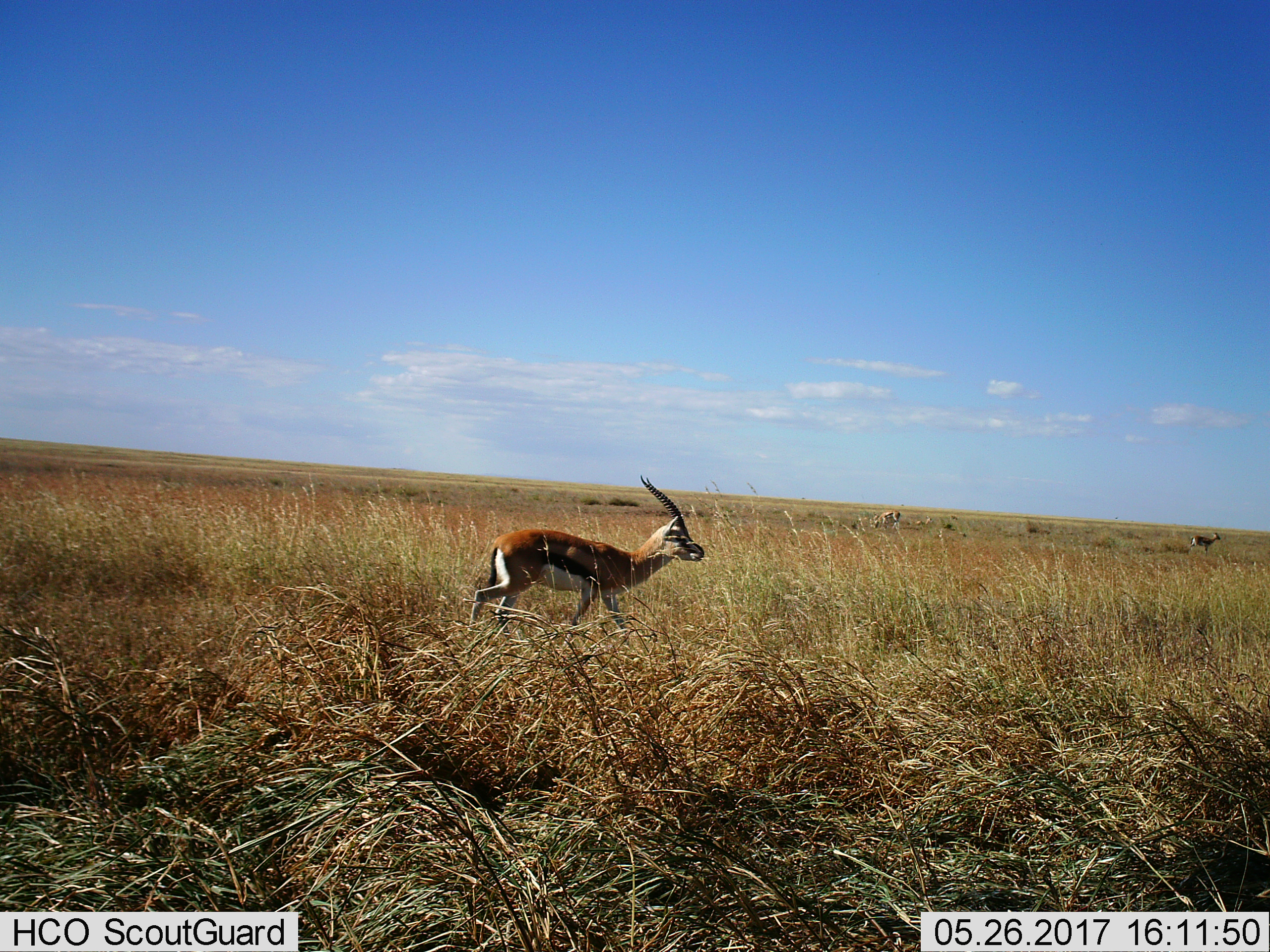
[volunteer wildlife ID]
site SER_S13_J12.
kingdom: Animalia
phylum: Chordata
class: Mammalia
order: Artiodactyla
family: Bovidae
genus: Eudorcas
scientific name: Eudorcas thomsonii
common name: thomson's gazelle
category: gazellethomsons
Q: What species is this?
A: Gazellethomsons (thomson's gazelle) (Eudorcas thomsonii).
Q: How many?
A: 1.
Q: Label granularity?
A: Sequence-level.